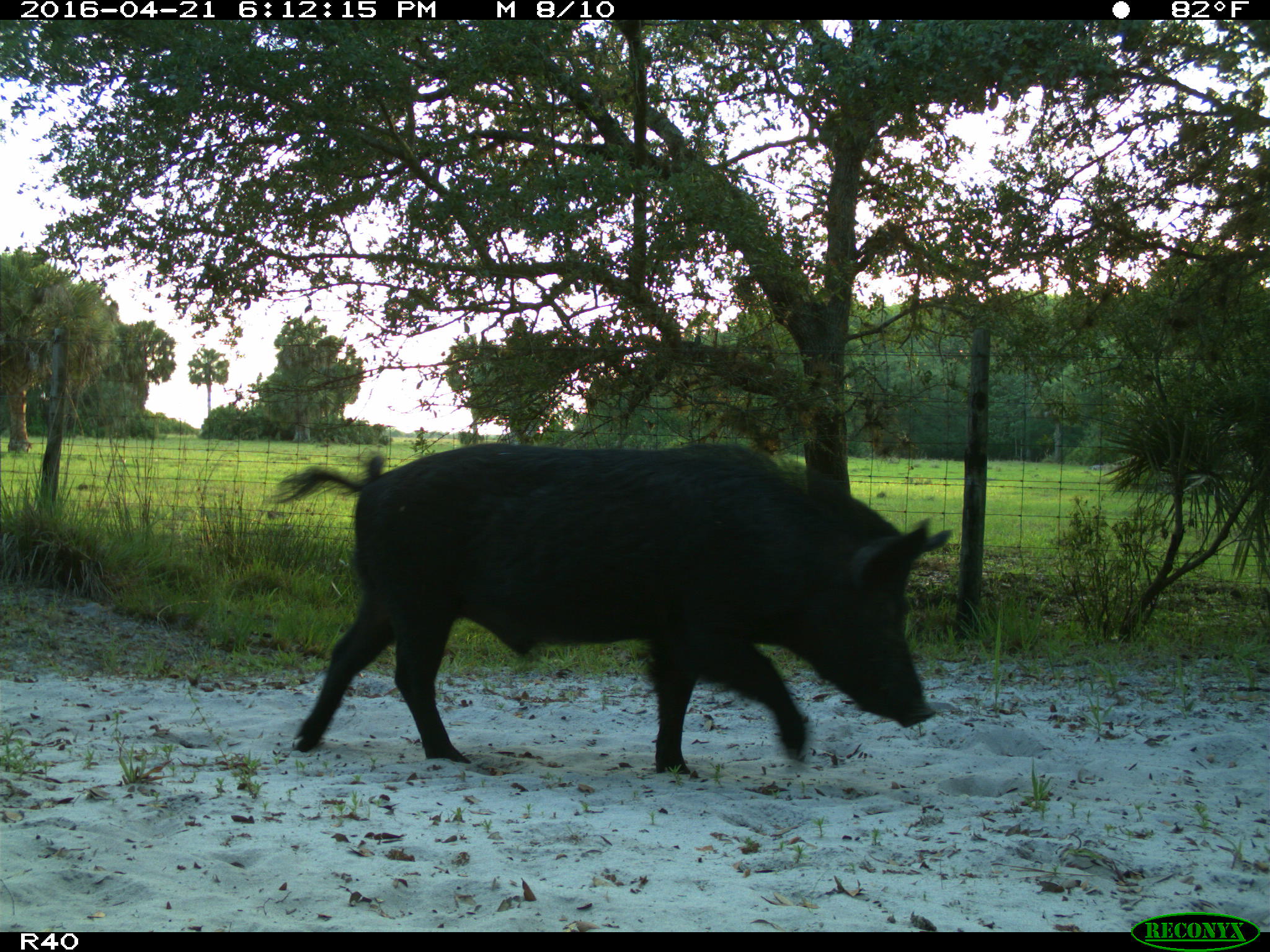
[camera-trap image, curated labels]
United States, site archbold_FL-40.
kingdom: Animalia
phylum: Chordata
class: Mammalia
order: Artiodactyla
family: Suidae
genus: Sus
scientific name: Sus scrofa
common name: wild boar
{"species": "Sus scrofa (wild boar)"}